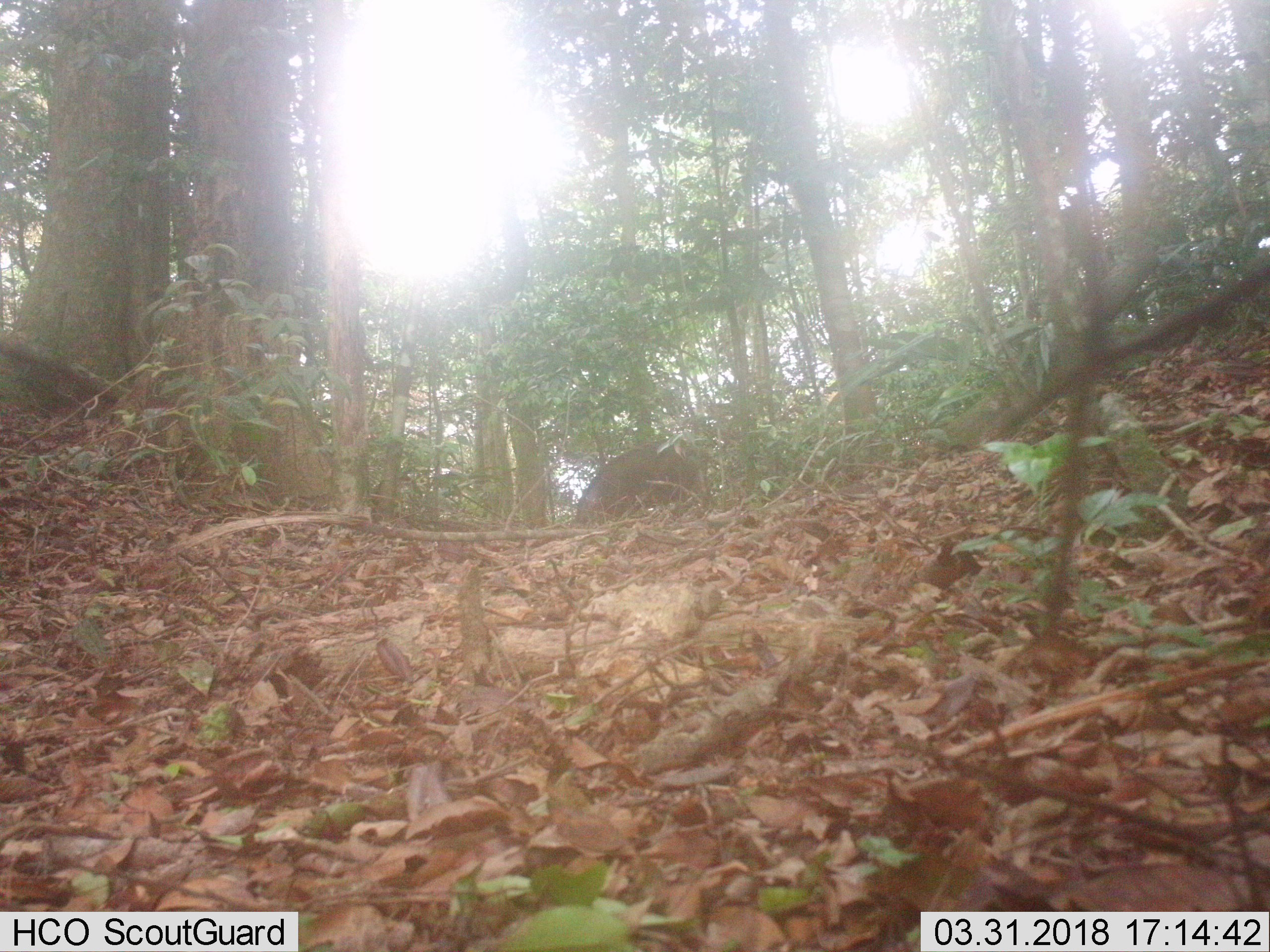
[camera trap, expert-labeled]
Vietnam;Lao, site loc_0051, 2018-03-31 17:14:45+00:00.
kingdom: Animalia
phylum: Chordata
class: Mammalia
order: Artiodactyla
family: Suidae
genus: Sus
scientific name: Sus scrofa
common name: eurasian wild pig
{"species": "eurasian wild pig (Sus scrofa)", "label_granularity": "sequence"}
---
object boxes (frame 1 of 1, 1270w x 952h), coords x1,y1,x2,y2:
eurasian wild pig: 575,439,719,527